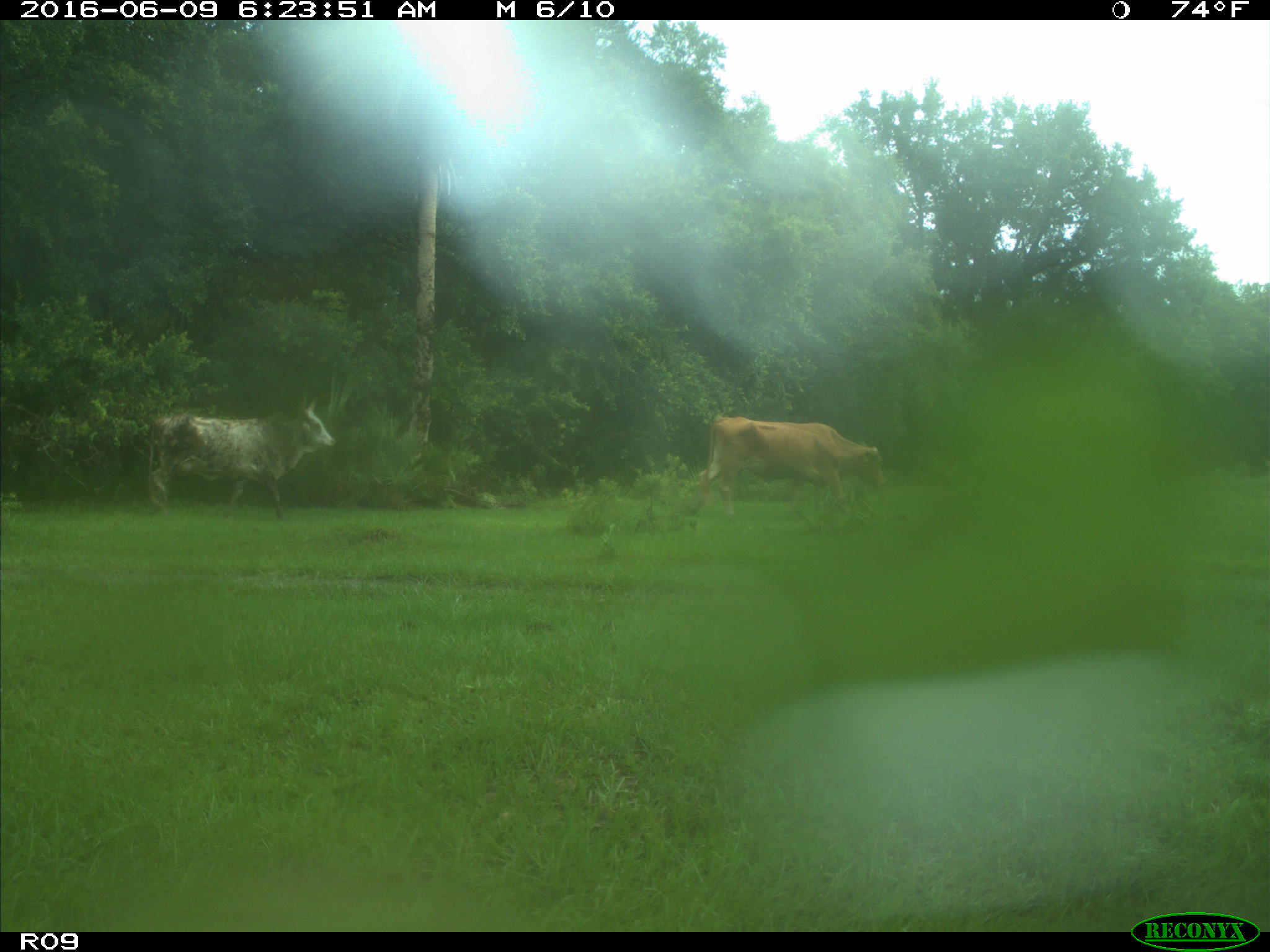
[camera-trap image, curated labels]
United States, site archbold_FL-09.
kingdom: Animalia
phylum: Chordata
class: Mammalia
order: Artiodactyla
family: Bovidae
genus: Bos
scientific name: Bos taurus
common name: domestic cow